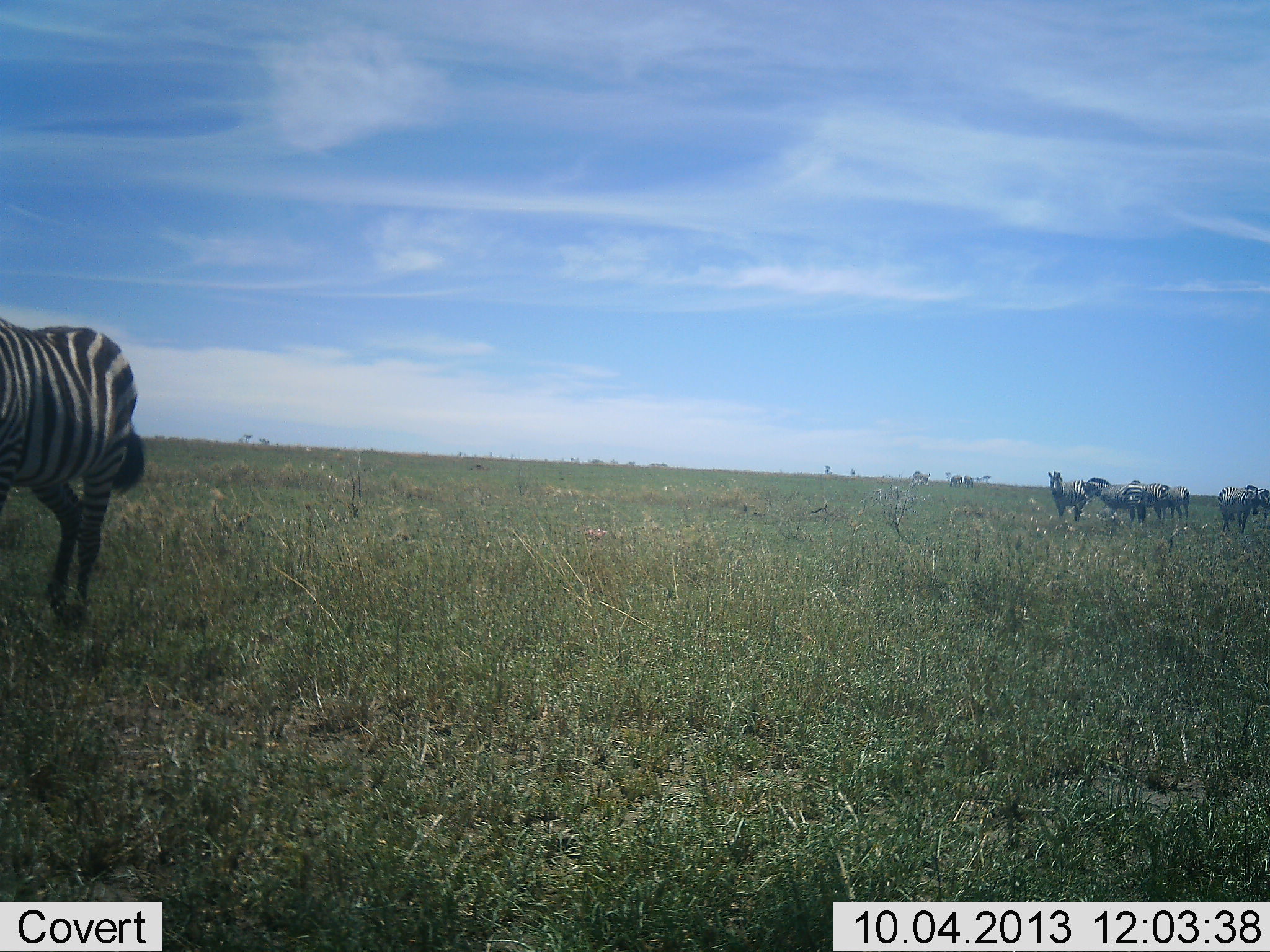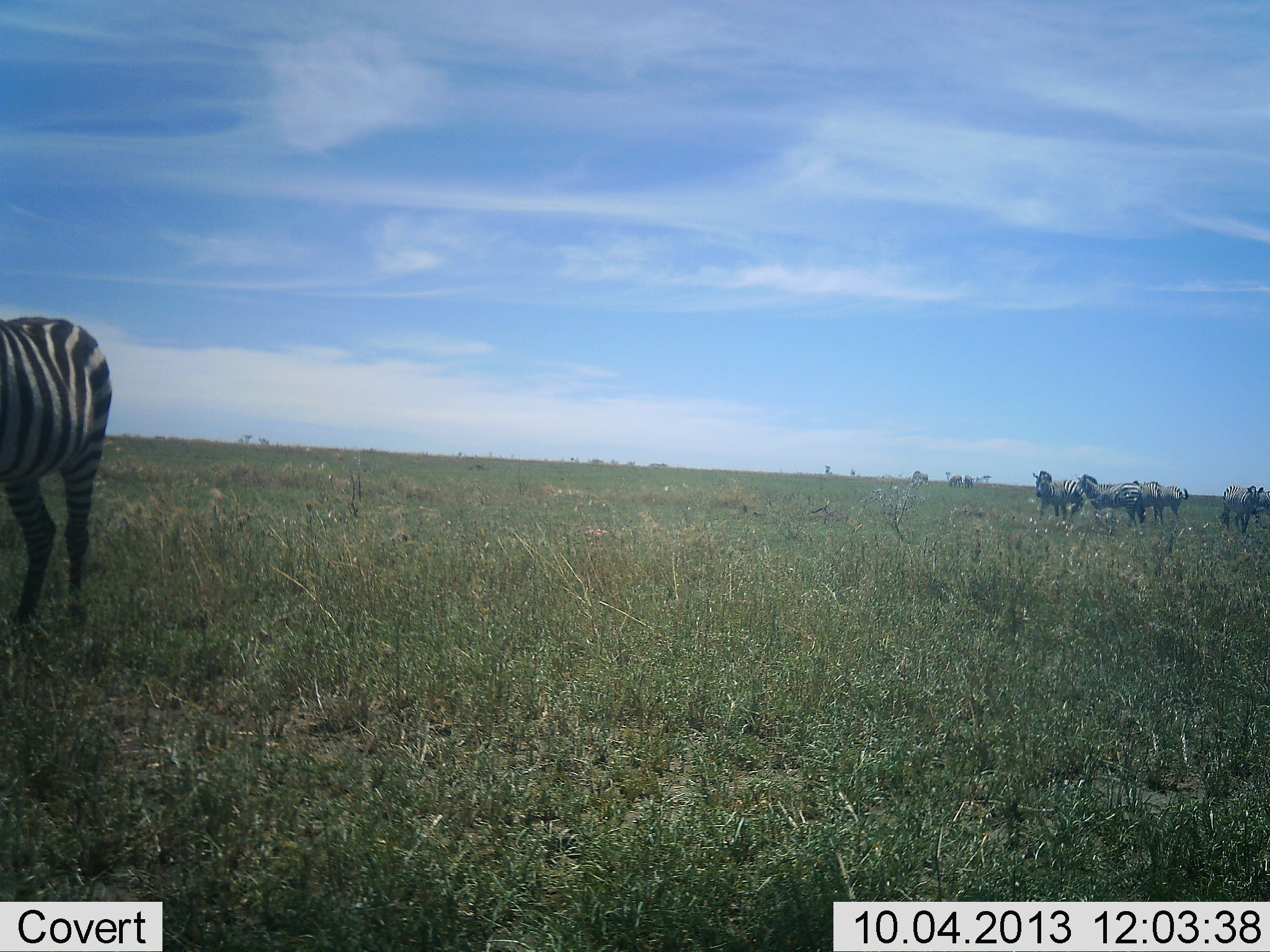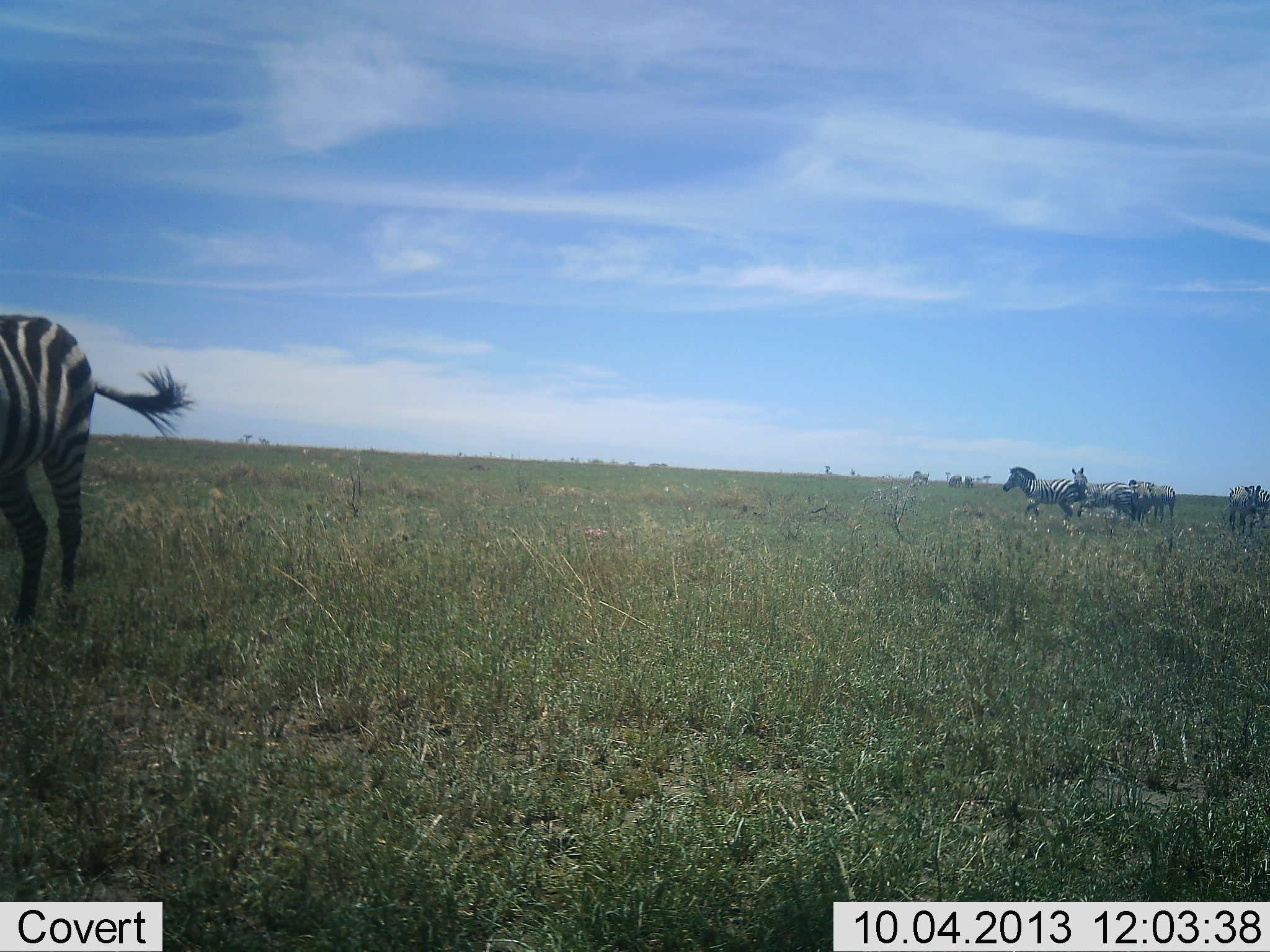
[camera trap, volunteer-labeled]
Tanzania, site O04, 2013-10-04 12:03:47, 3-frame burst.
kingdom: Animalia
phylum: Chordata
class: Mammalia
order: Perissodactyla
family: Equidae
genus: Equus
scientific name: Equus quagga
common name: plains zebra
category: zebra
Zebra (plains zebra) (Equus quagga), count 6. Behavior (volunteer vote fractions): standing 58%, resting 5%, moving 79%, interacting 16%. Young present (vote fraction): 0%. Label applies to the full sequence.